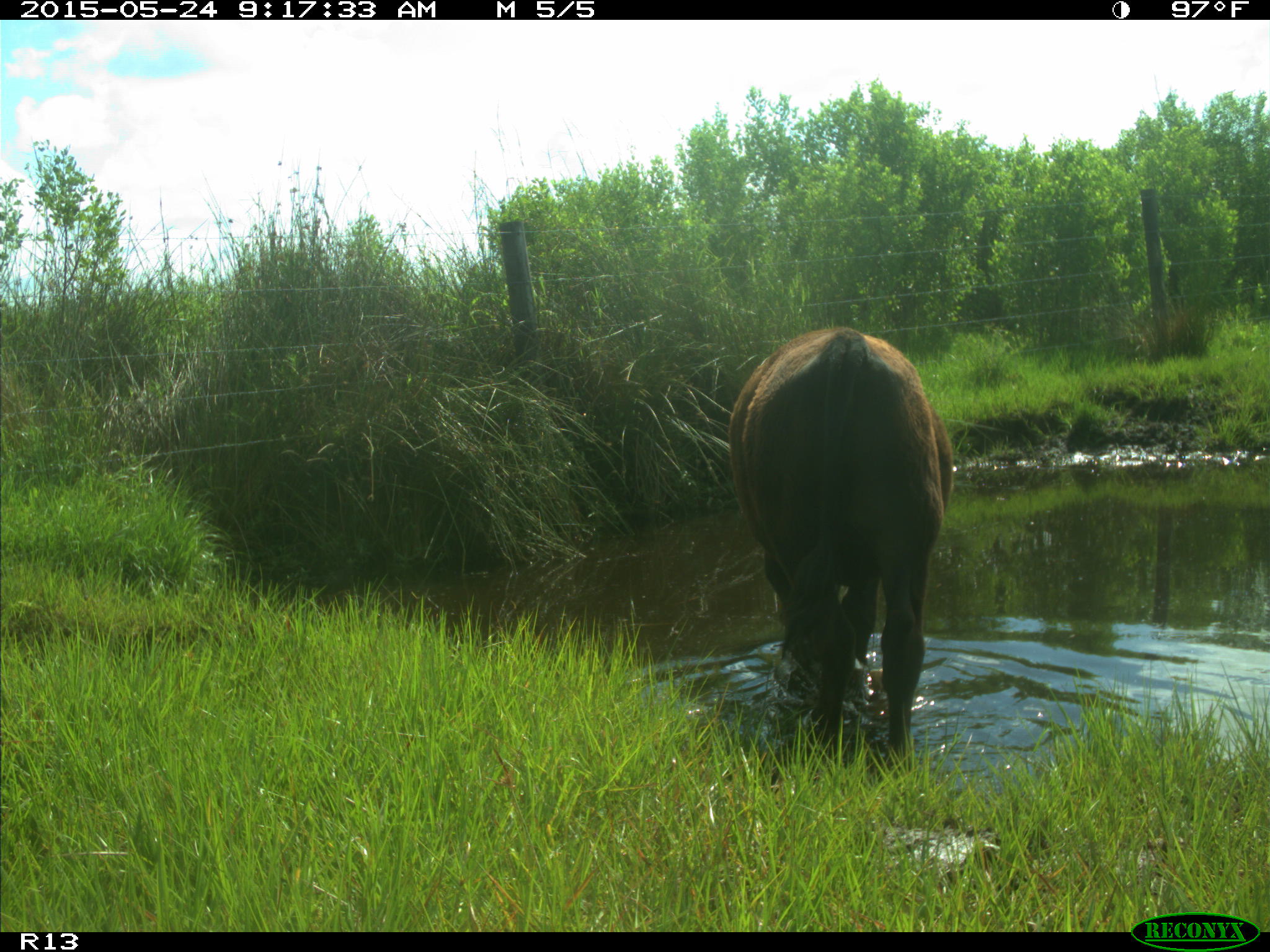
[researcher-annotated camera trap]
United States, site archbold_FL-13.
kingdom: Animalia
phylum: Chordata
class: Mammalia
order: Artiodactyla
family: Bovidae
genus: Bos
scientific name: Bos taurus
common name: domestic cow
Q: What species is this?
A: Bos taurus (domestic cow).